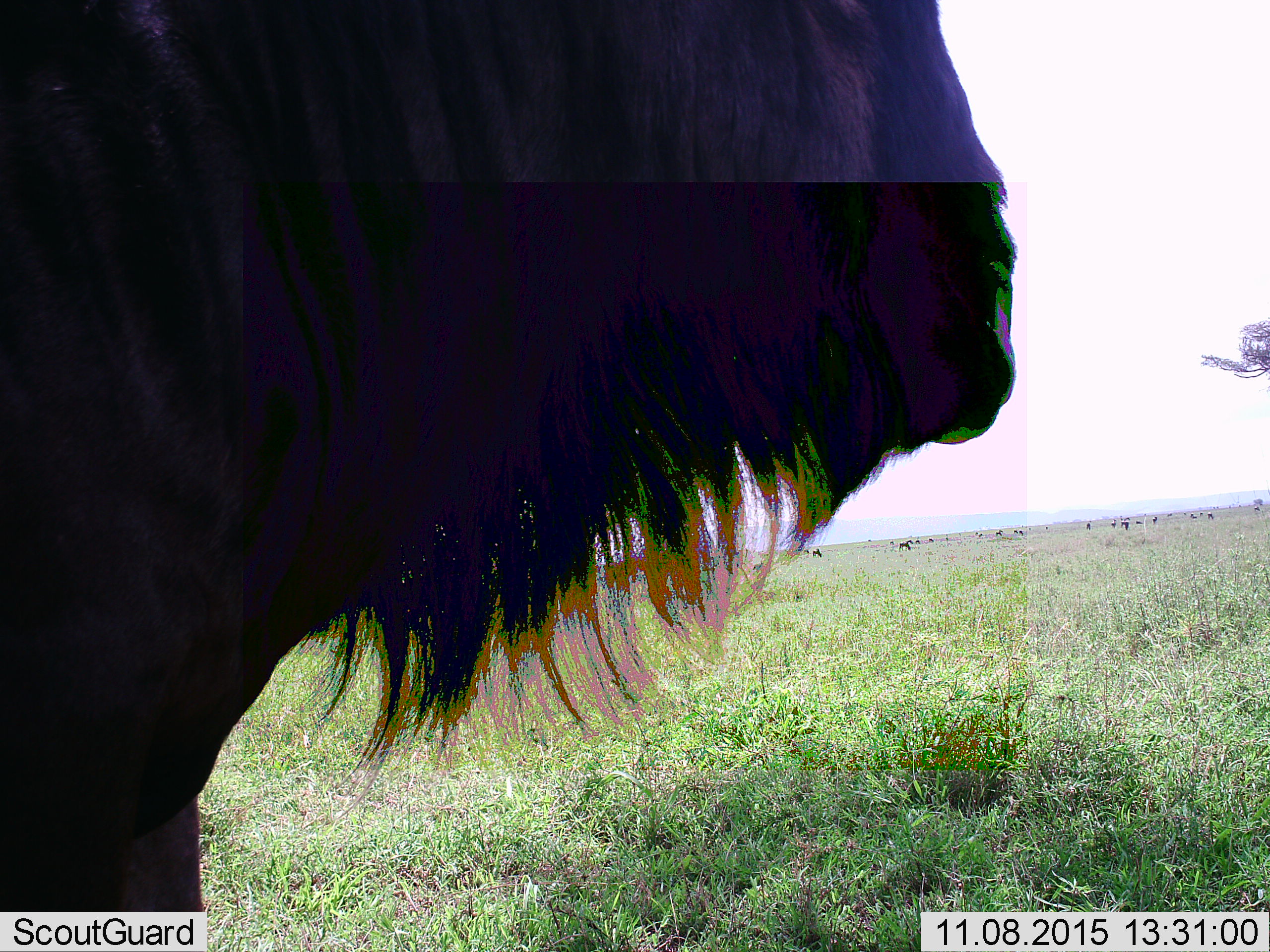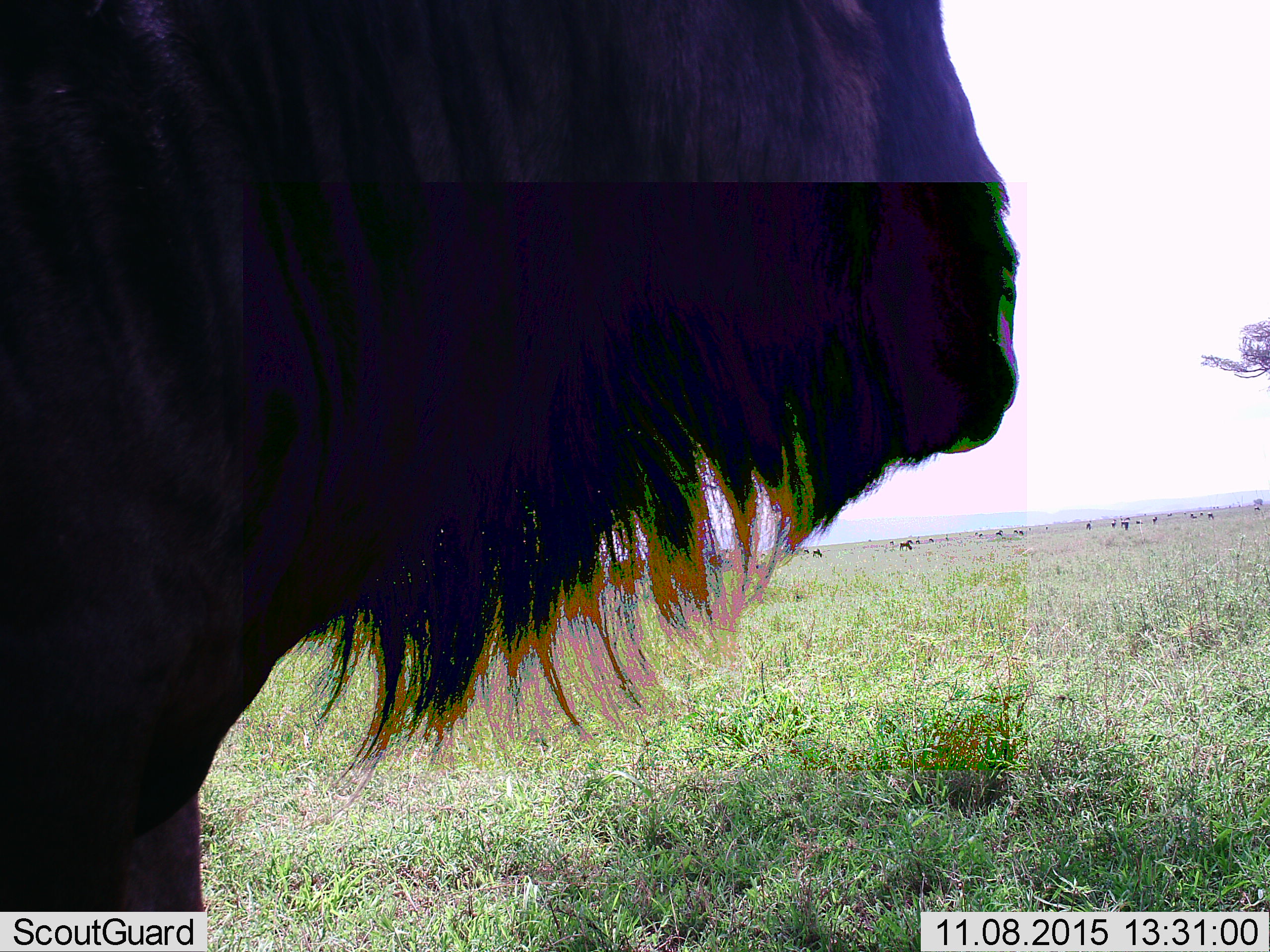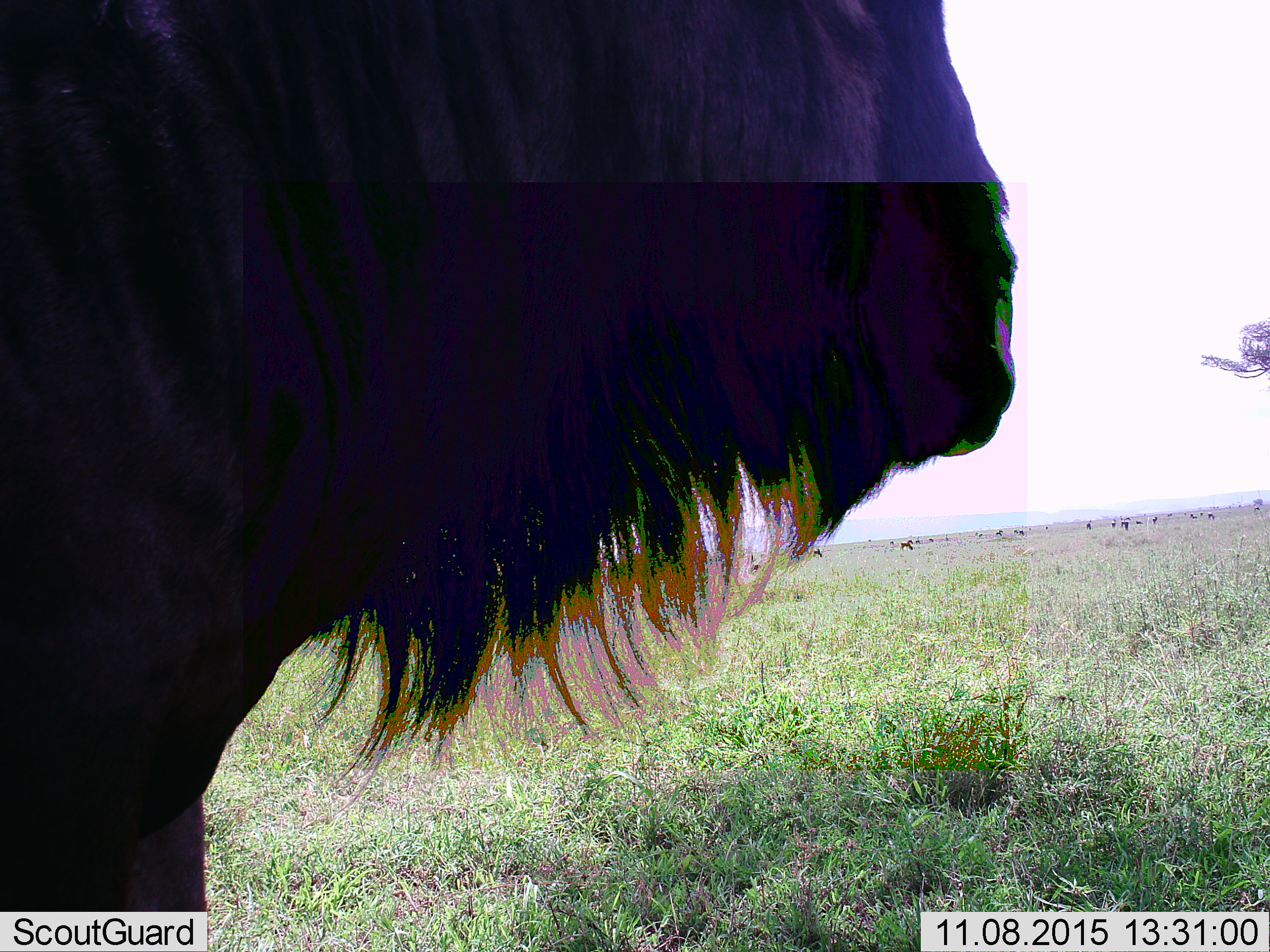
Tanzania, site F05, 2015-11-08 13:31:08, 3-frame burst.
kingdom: Animalia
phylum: Chordata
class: Mammalia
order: Artiodactyla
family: Bovidae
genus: Connochaetes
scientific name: Connochaetes taurinus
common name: blue wildebeest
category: wildebeest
Wildebeest (blue wildebeest) (Connochaetes taurinus), count 11-50. Behavior (volunteer vote fractions): standing 89%, resting 0%, moving 39%, interacting 0%. Young present (vote fraction): 0%. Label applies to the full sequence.